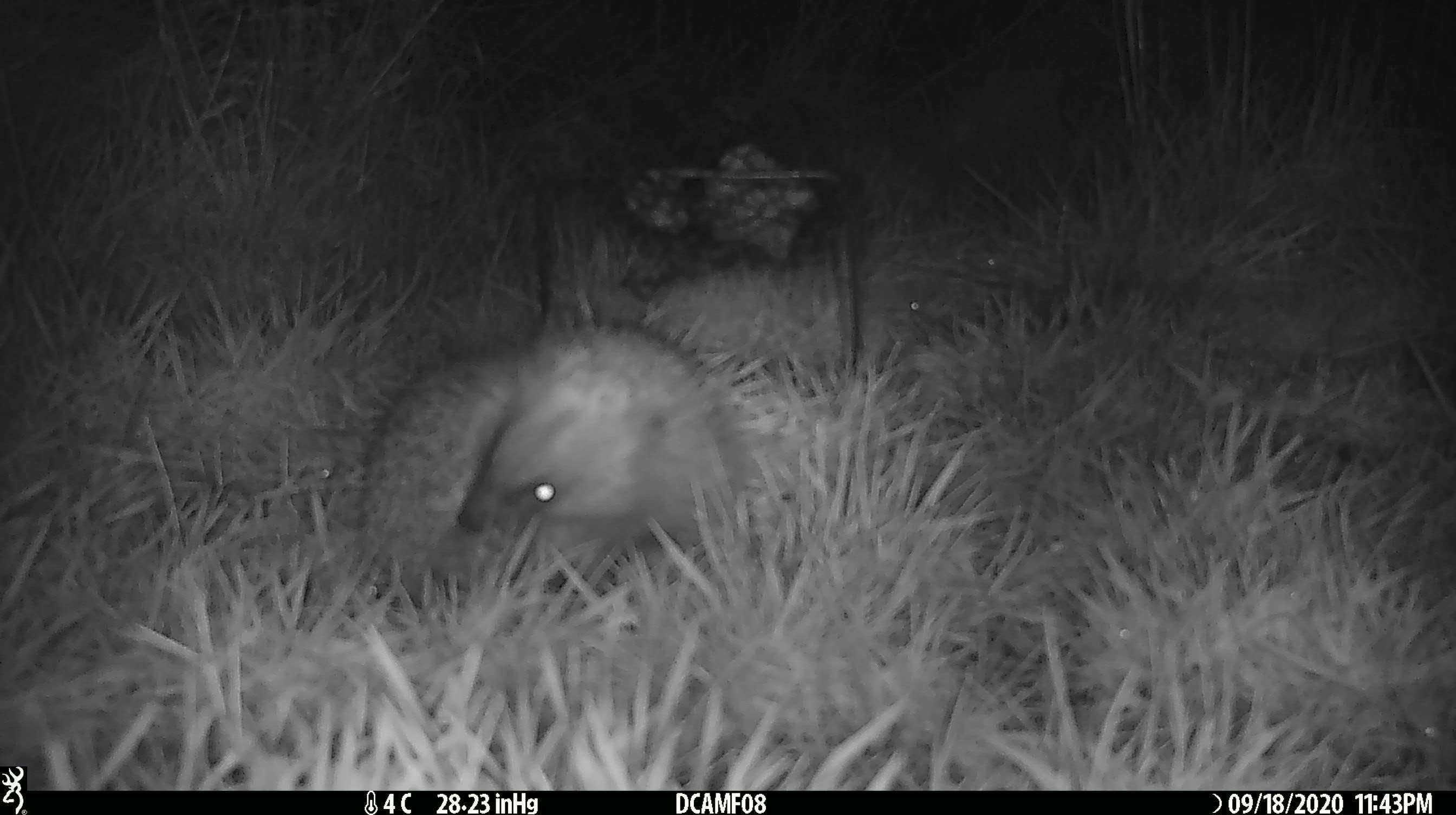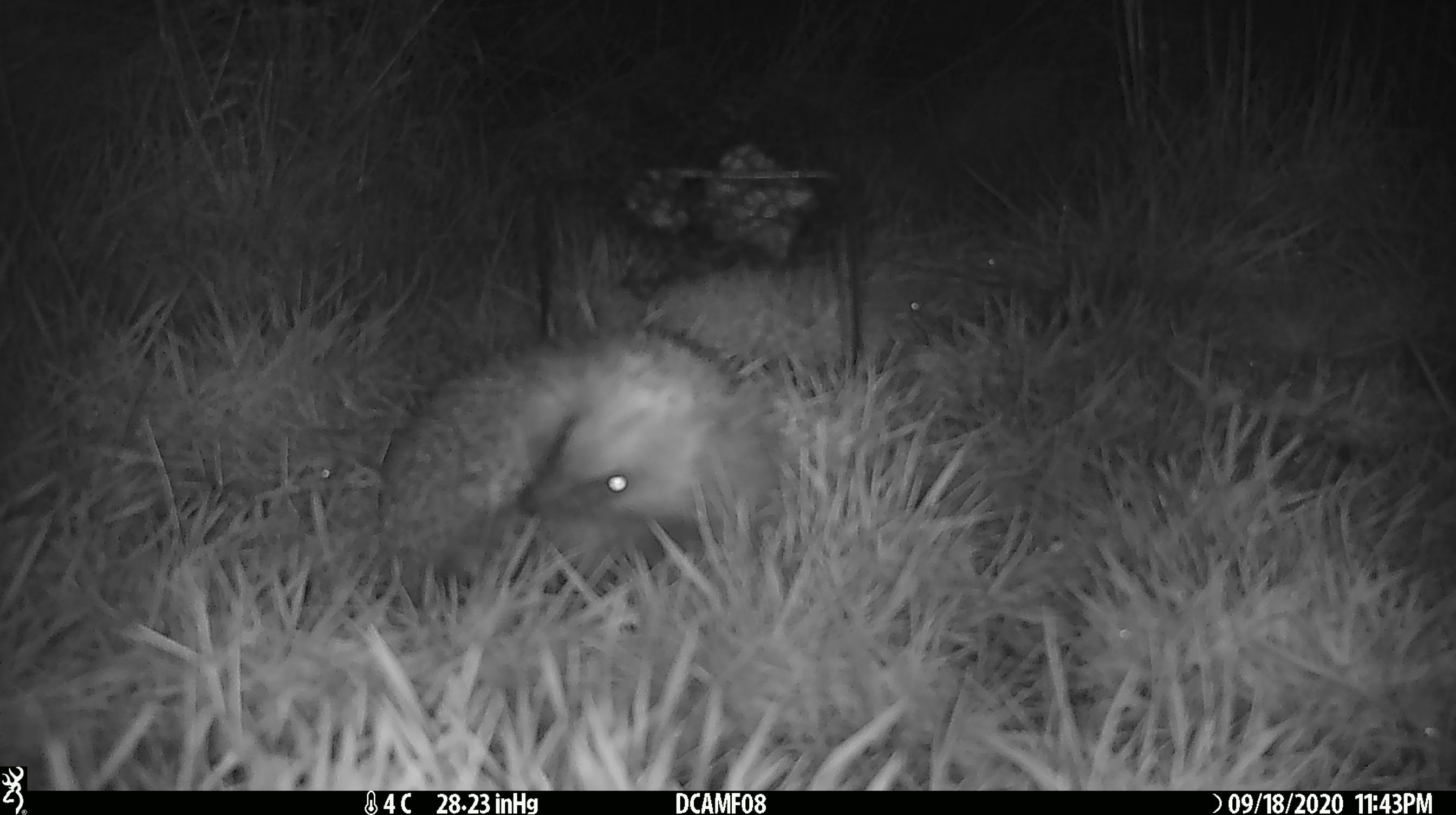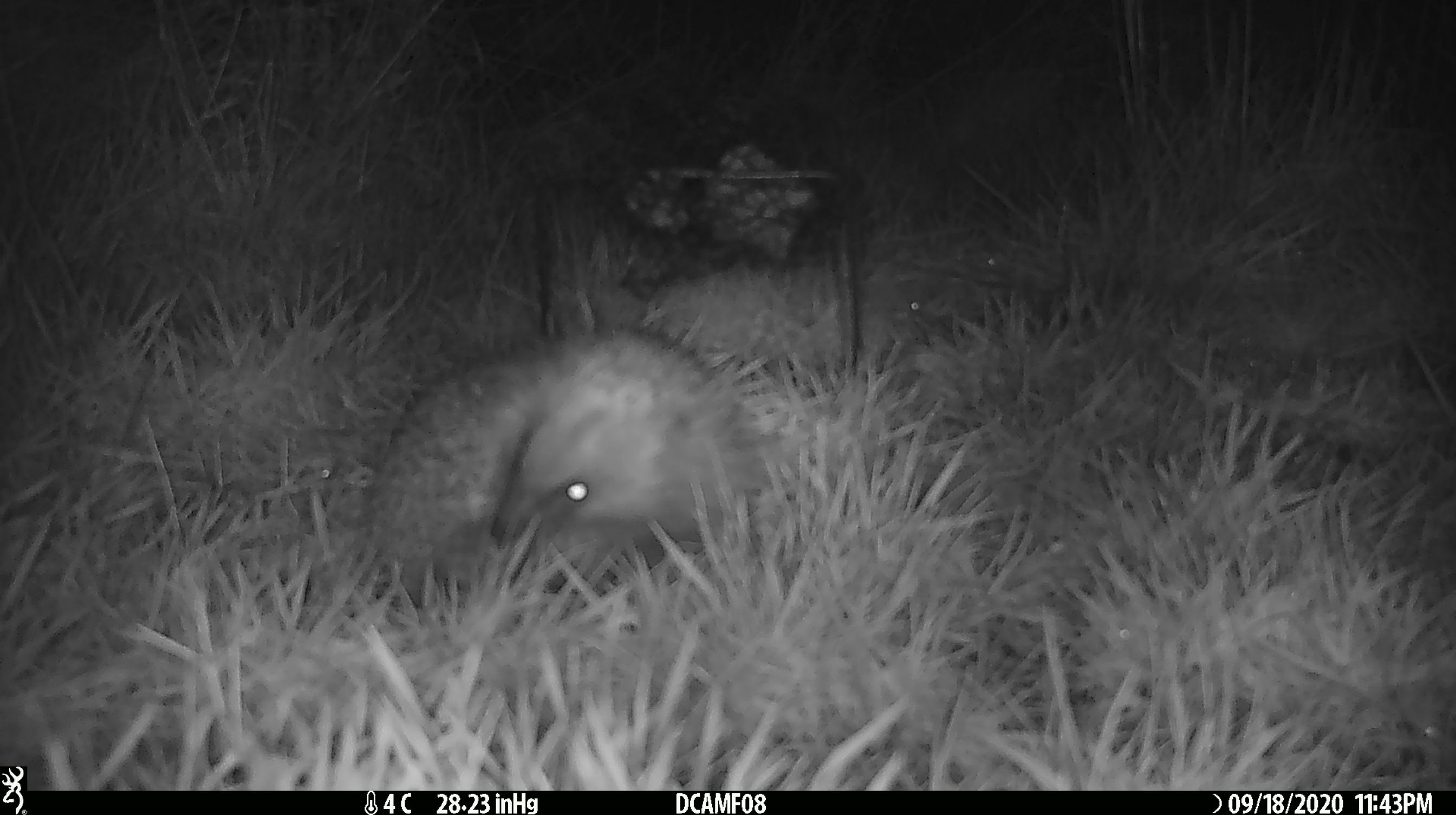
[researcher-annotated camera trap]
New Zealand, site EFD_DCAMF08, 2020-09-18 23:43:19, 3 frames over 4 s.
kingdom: Animalia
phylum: Chordata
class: Mammalia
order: Eulipotyphla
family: Erinaceidae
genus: Erinaceus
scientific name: Erinaceus europaeus europaeus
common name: european hedgehog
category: hedgehog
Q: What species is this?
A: Hedgehog (european hedgehog) (Erinaceus europaeus europaeus).